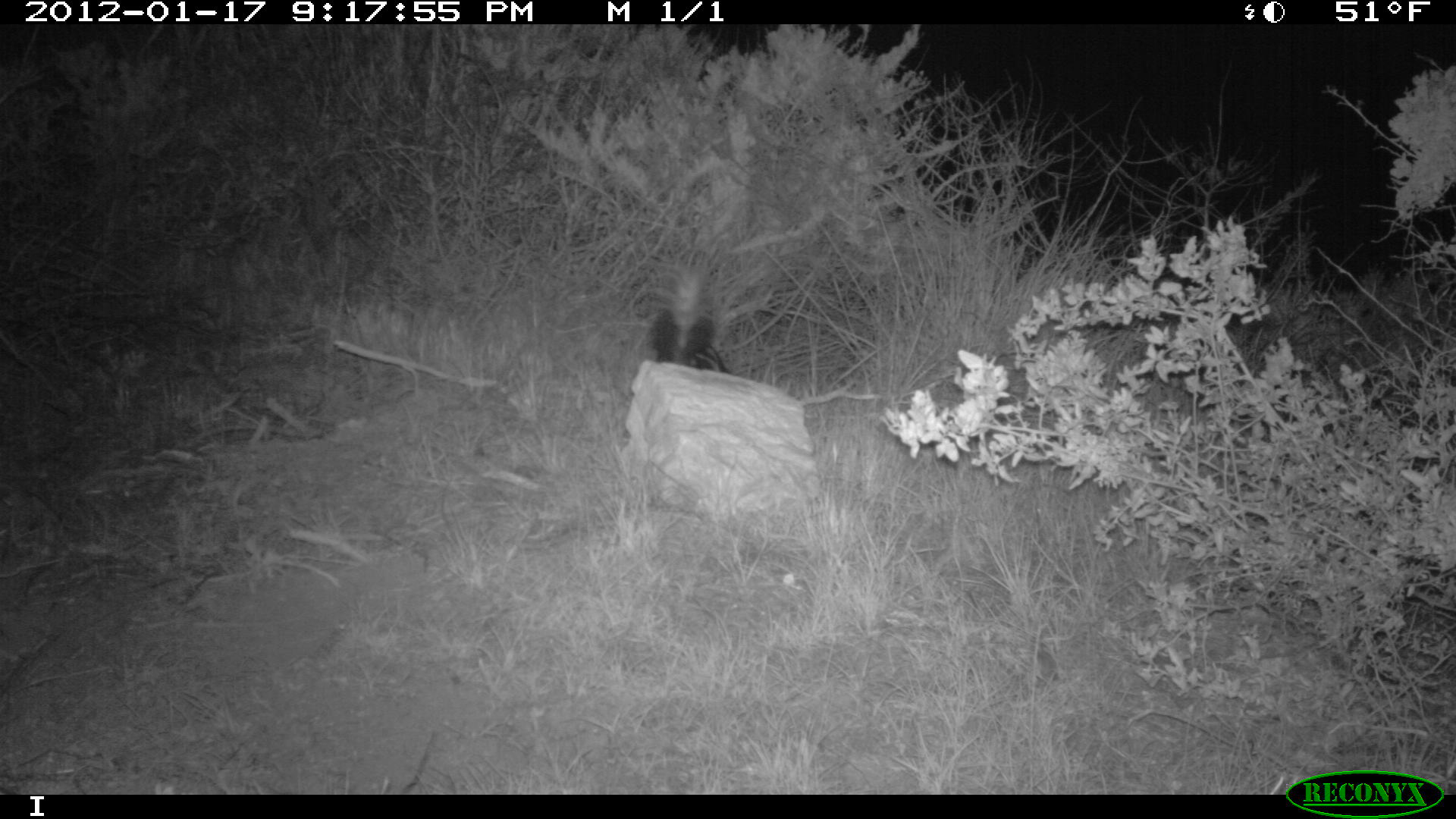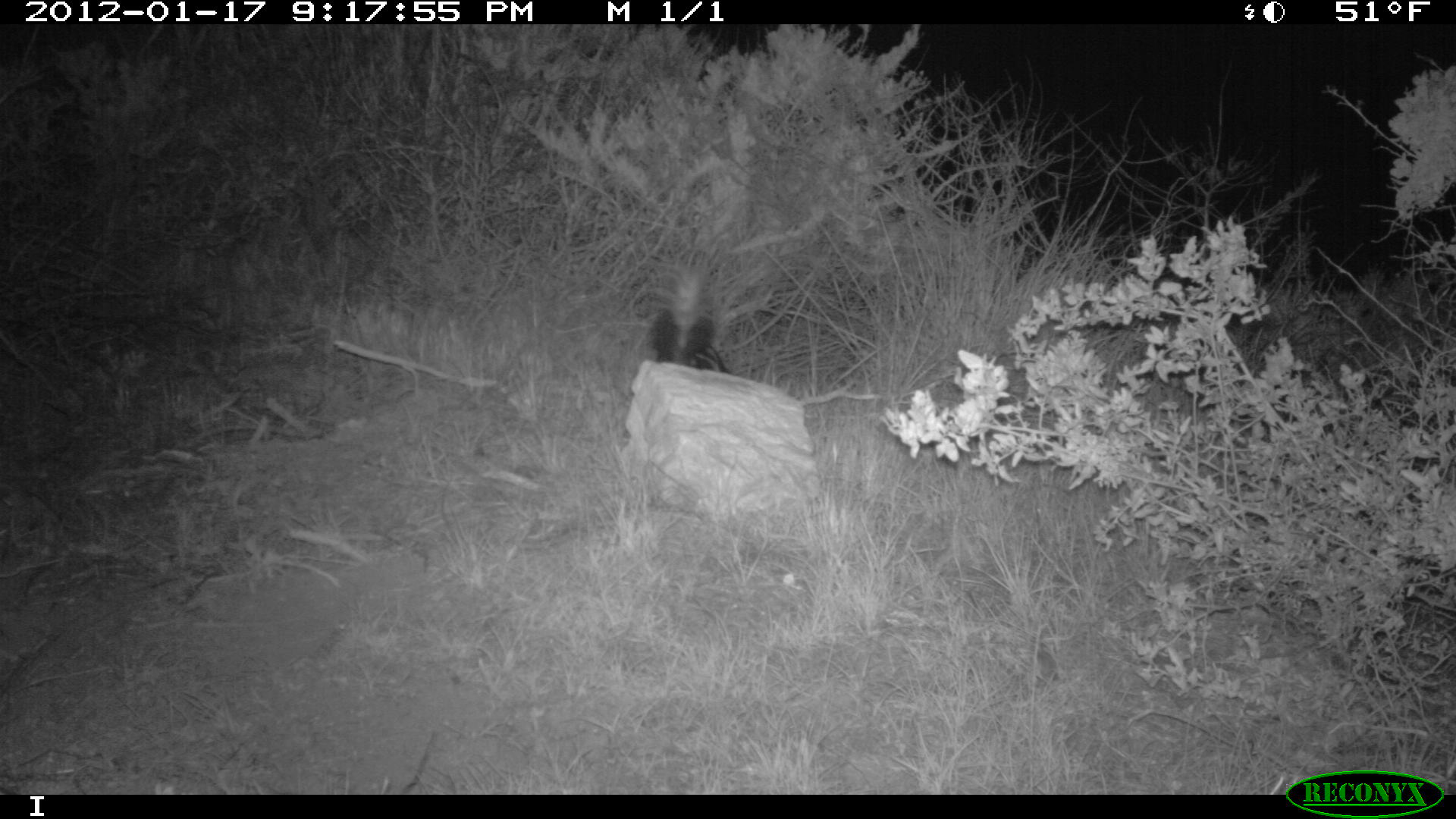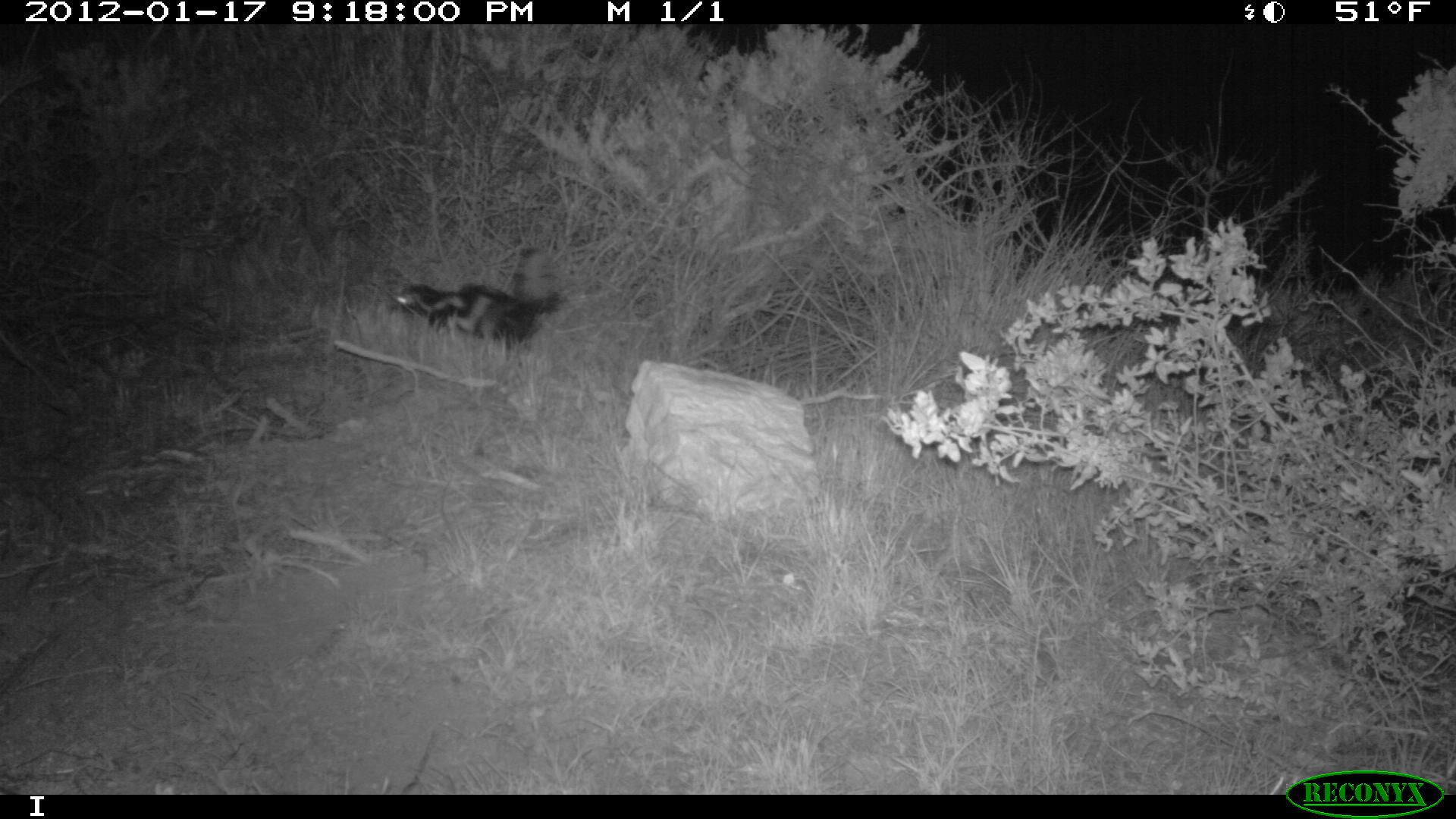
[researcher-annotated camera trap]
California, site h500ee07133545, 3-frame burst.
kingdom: Animalia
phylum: Chordata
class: Mammalia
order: Carnivora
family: Mephitidae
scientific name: Mephitidae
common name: skunk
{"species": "skunk (Mephitidae)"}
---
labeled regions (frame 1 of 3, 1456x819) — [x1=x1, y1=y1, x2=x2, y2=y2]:
skunk: [x1=650, y1=260, x2=730, y2=373]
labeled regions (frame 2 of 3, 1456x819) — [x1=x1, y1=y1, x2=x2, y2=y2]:
skunk: [x1=645, y1=258, x2=730, y2=373]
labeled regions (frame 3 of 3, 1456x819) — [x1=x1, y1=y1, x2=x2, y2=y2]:
skunk: [x1=383, y1=282, x2=562, y2=351]